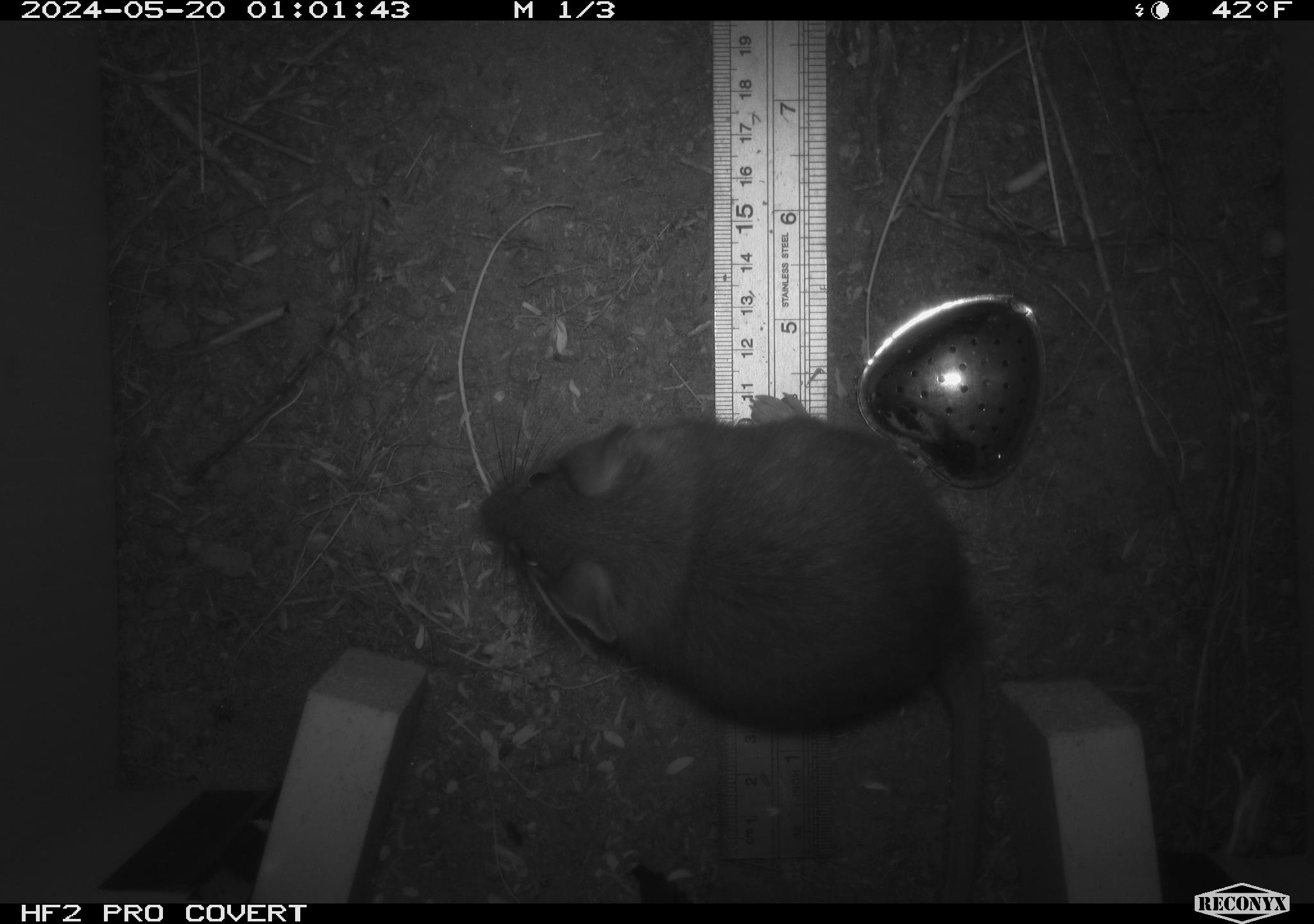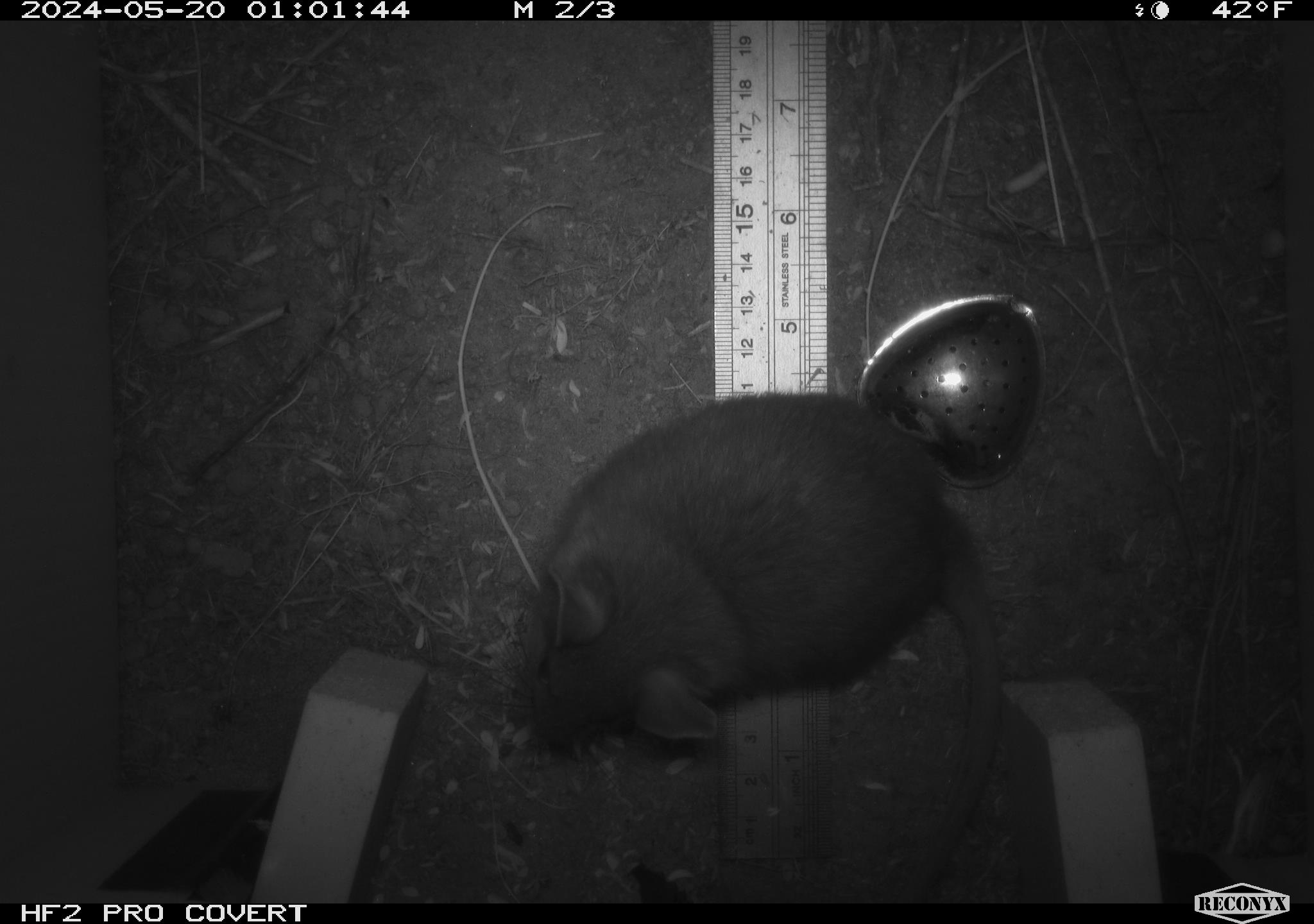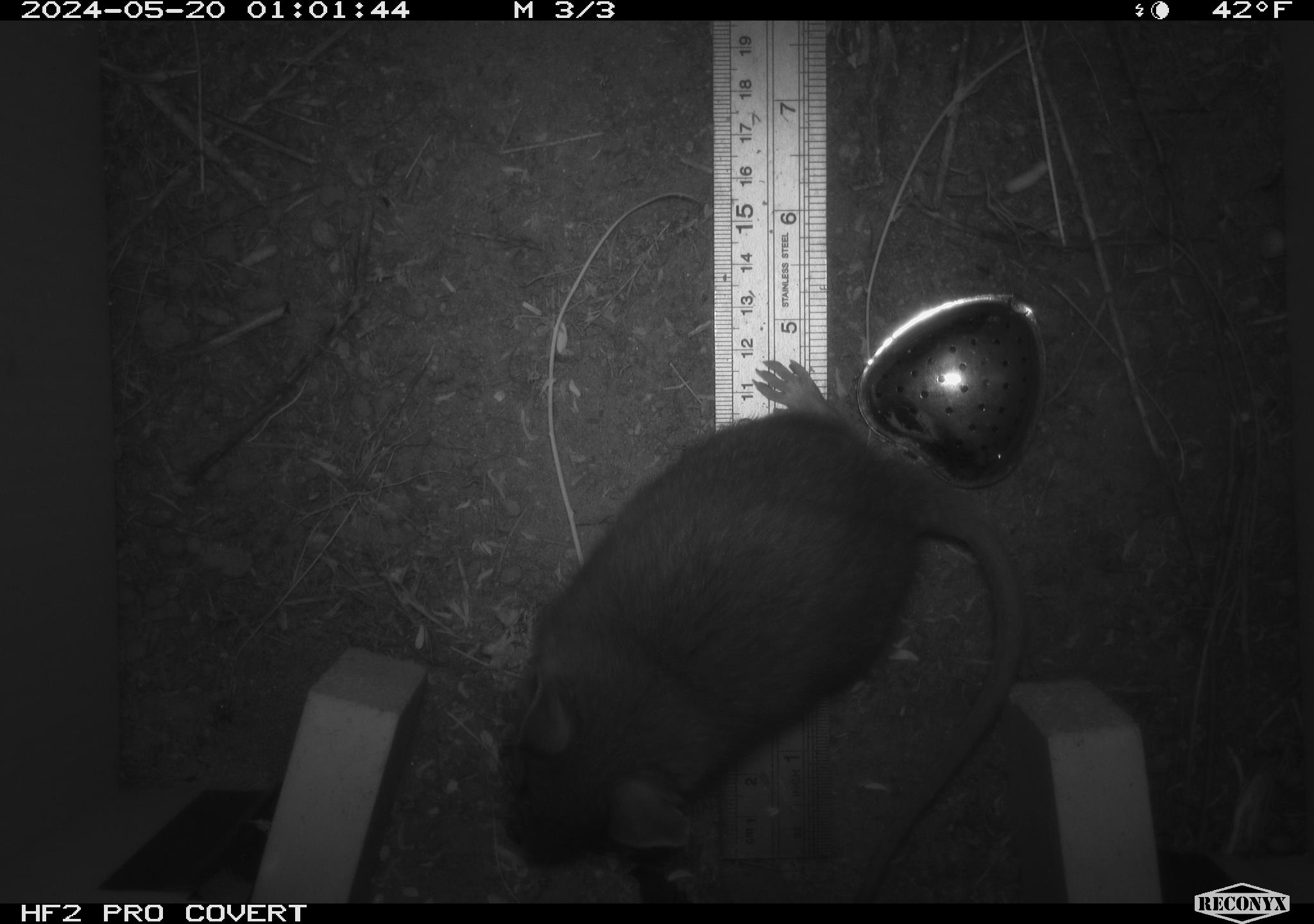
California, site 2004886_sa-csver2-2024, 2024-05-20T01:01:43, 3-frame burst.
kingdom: Animalia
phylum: Chordata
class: Mammalia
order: Rodentia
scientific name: Rodentia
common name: rodent